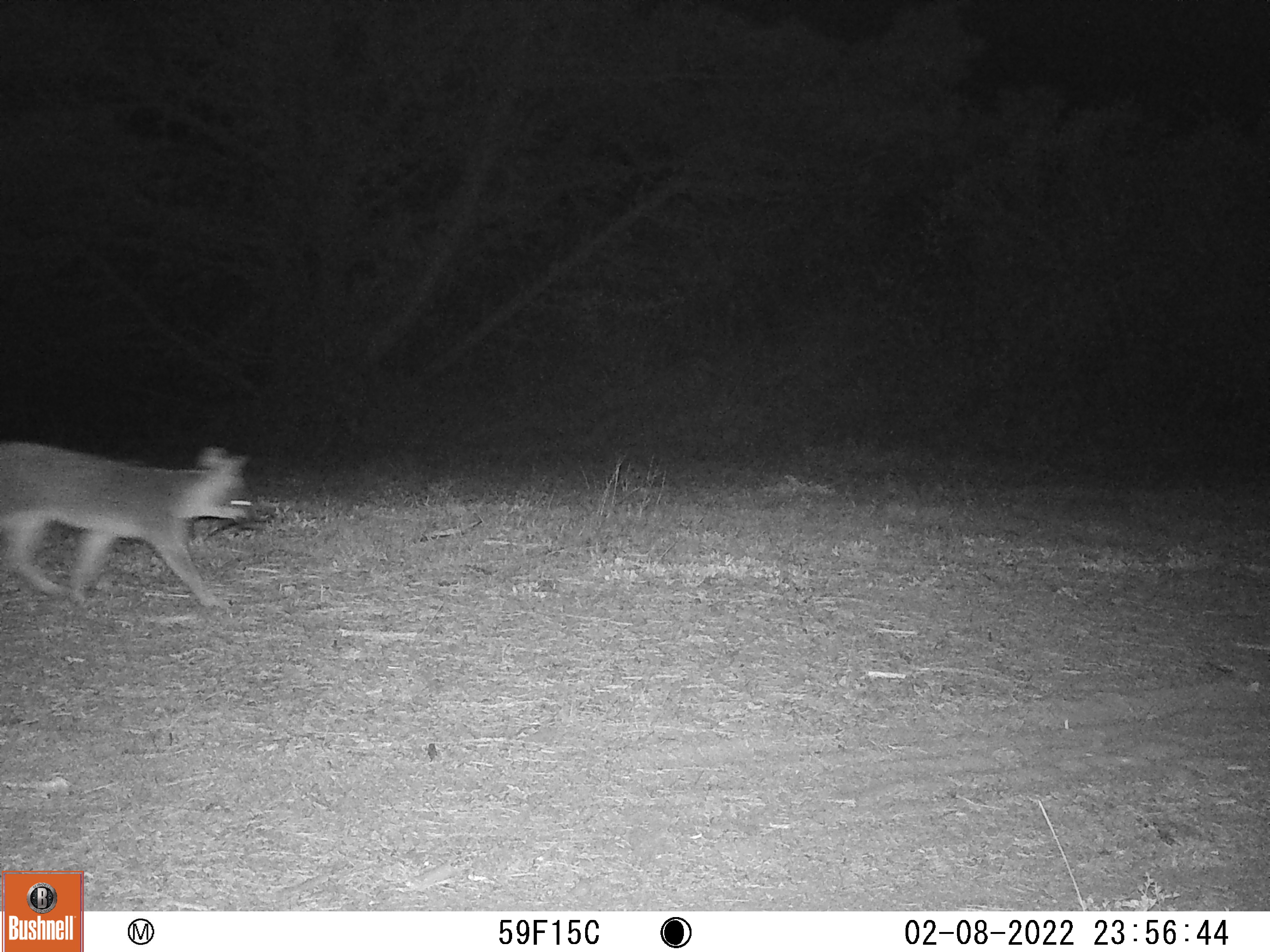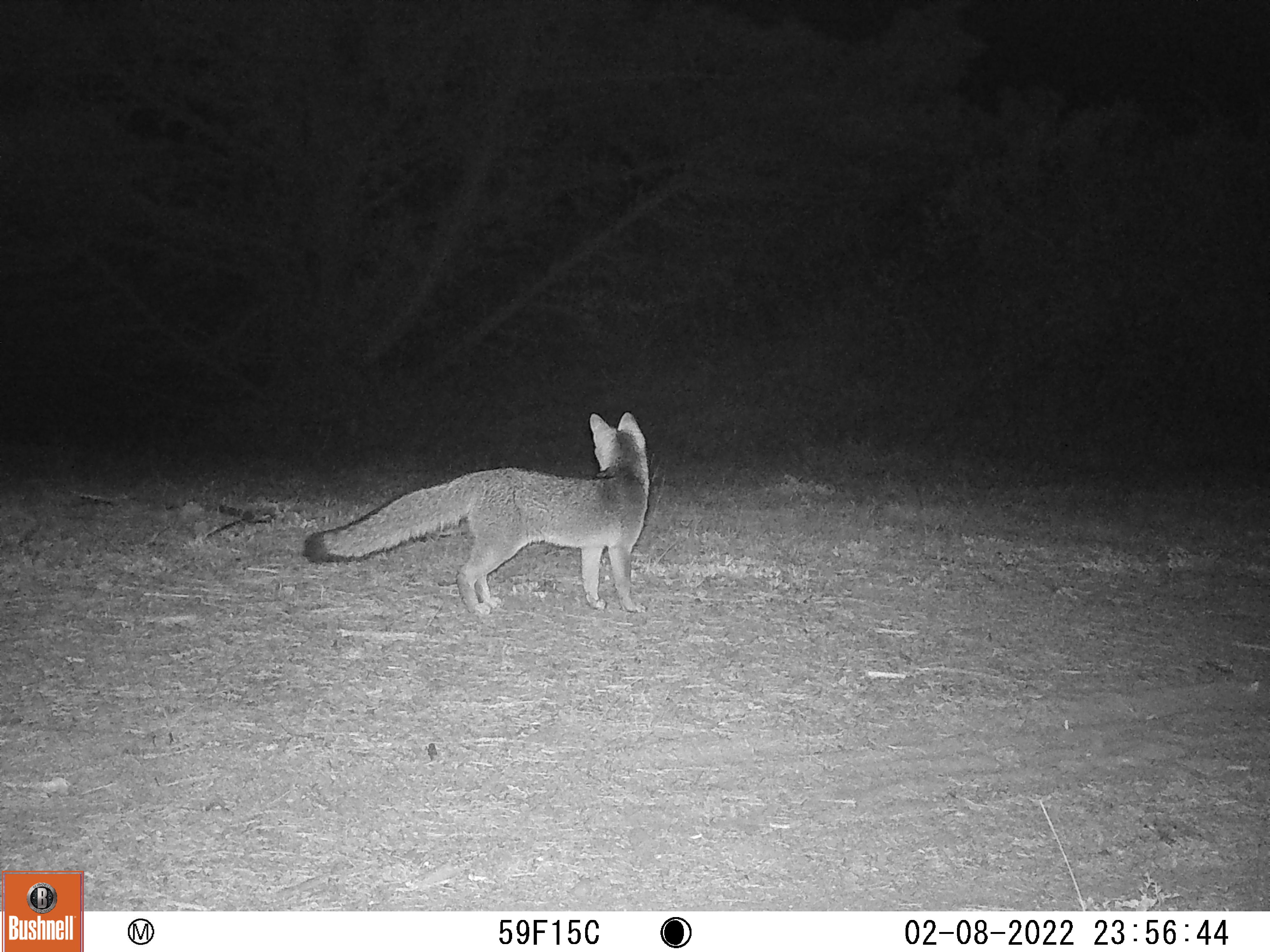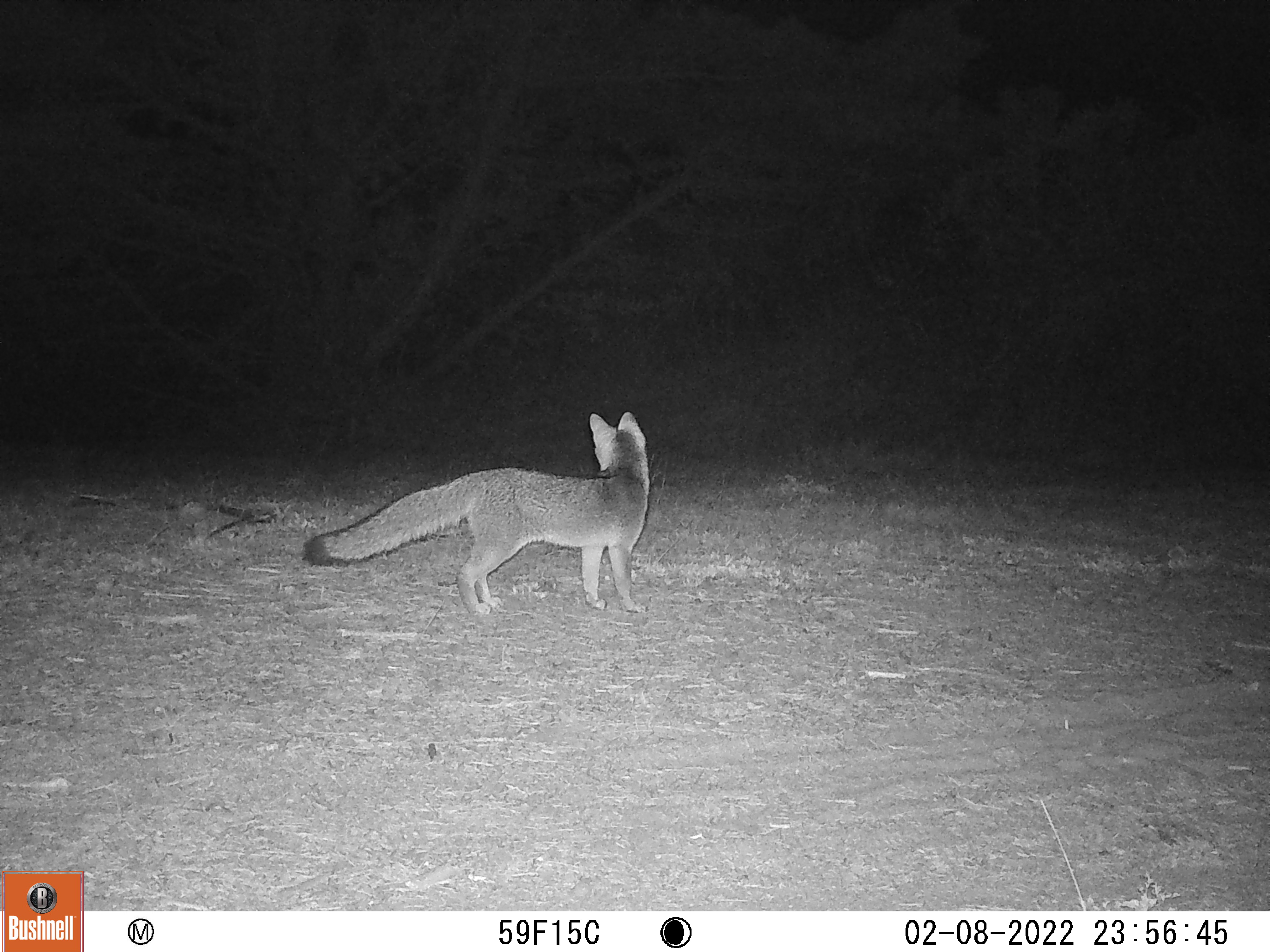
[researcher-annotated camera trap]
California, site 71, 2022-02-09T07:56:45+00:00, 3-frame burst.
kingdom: Animalia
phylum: Chordata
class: Mammalia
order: Carnivora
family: Canidae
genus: Urocyon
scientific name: Urocyon cinereoargenteus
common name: gray fox